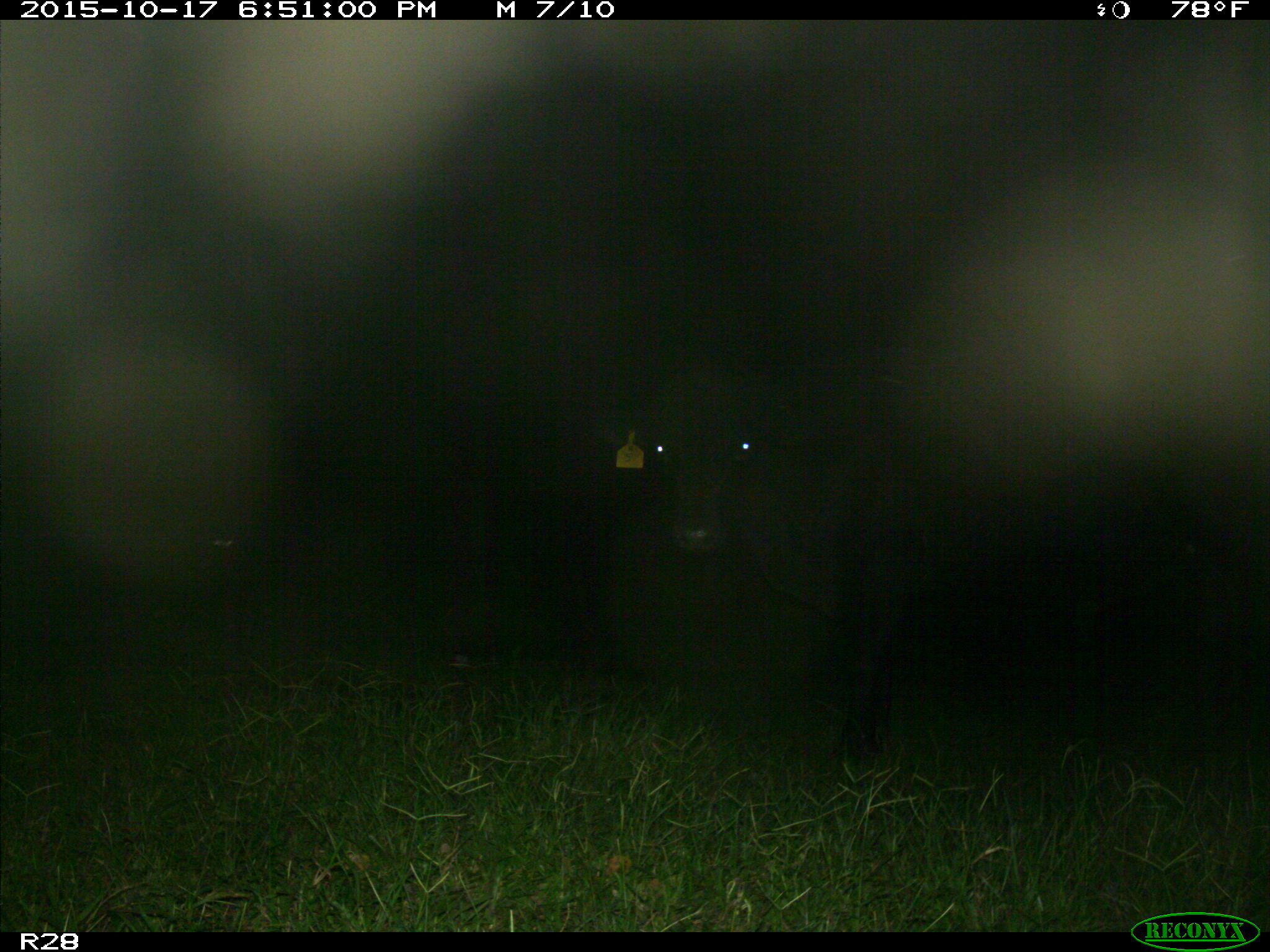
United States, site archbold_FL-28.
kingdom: Animalia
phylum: Chordata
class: Mammalia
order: Artiodactyla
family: Bovidae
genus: Bos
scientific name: Bos taurus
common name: domestic cow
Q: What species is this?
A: Bos taurus (domestic cow).